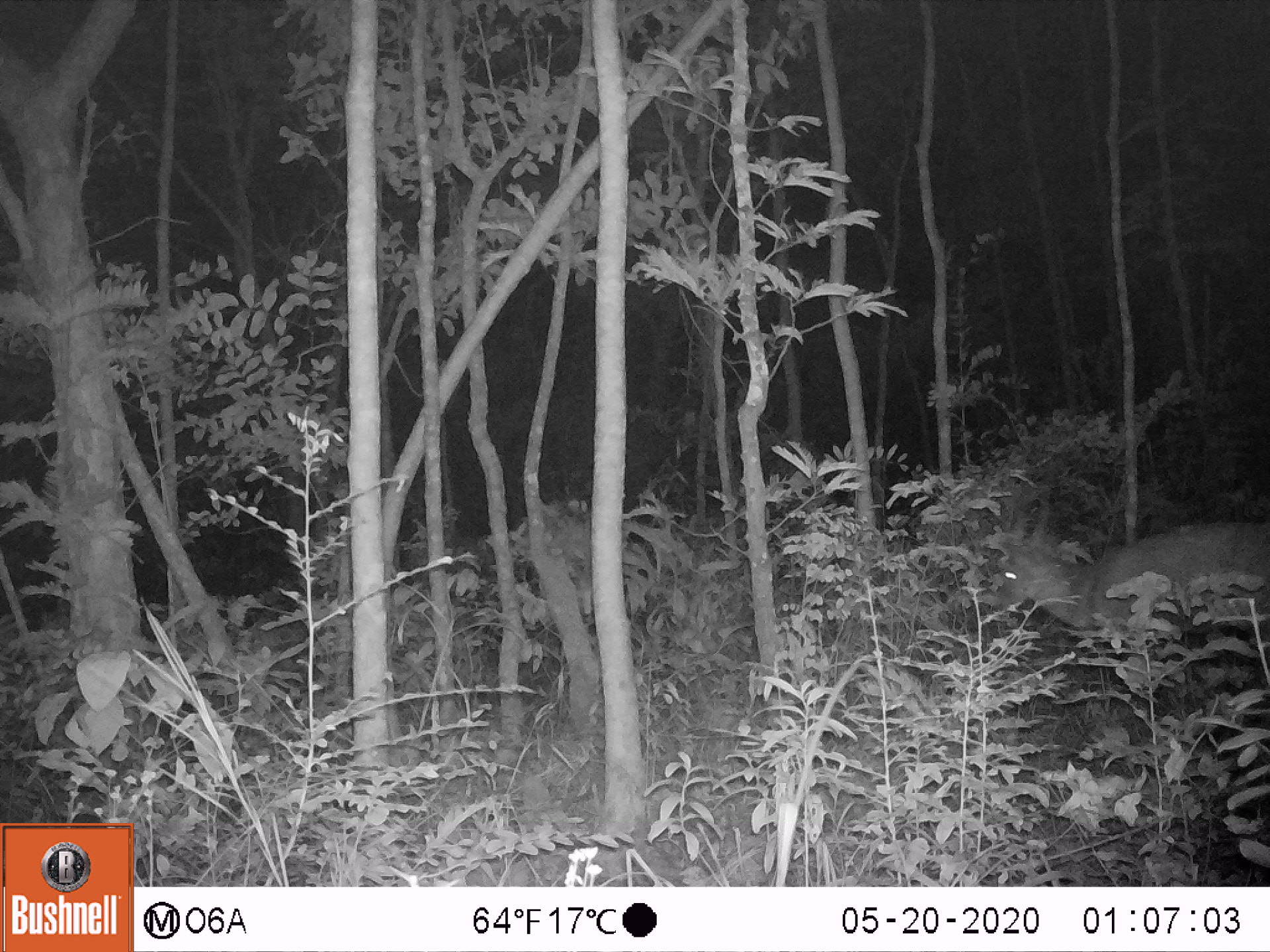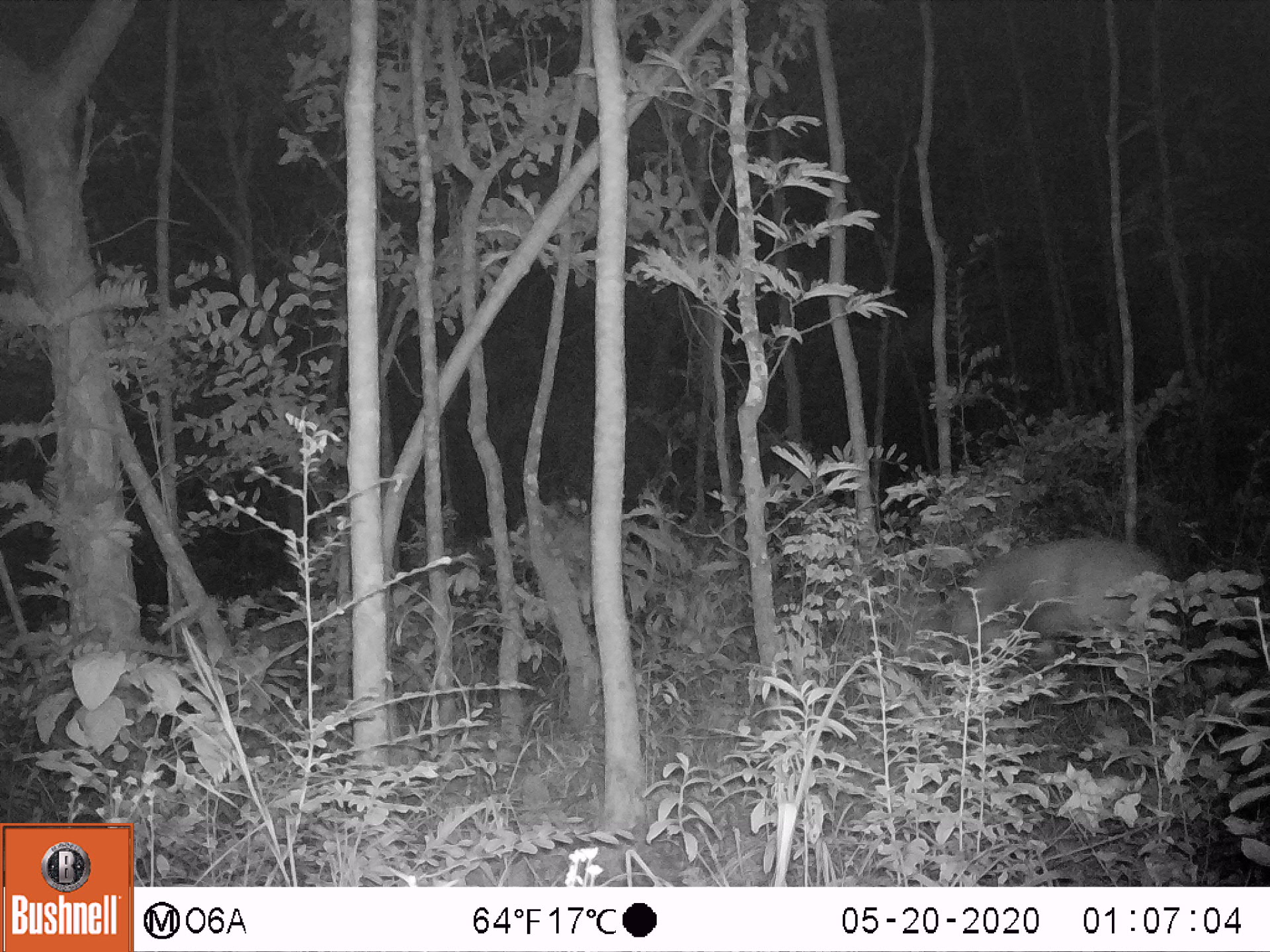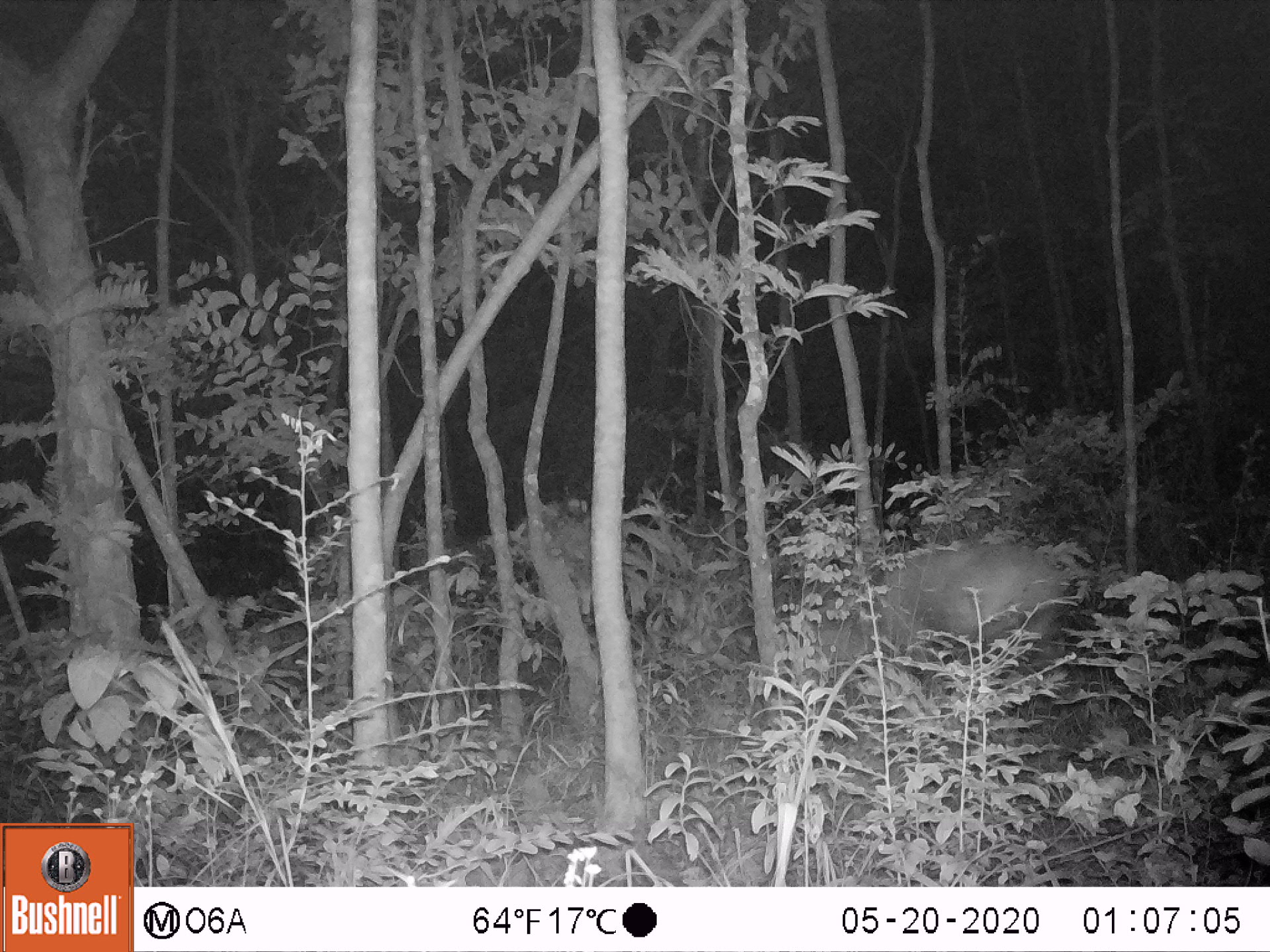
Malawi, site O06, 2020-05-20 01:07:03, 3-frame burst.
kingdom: Animalia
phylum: Chordata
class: Mammalia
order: Artiodactyla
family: Bovidae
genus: Tragelaphus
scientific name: Tragelaphus sylvaticus sylvaticus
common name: cape bushbuck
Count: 1.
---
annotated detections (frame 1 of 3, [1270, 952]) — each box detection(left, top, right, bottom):
cape bushbuck: detection(981, 455, 1267, 679)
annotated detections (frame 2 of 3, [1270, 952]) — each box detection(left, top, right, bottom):
cape bushbuck: detection(933, 525, 1178, 686)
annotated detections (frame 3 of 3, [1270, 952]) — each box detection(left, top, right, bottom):
cape bushbuck: detection(797, 528, 1074, 701)